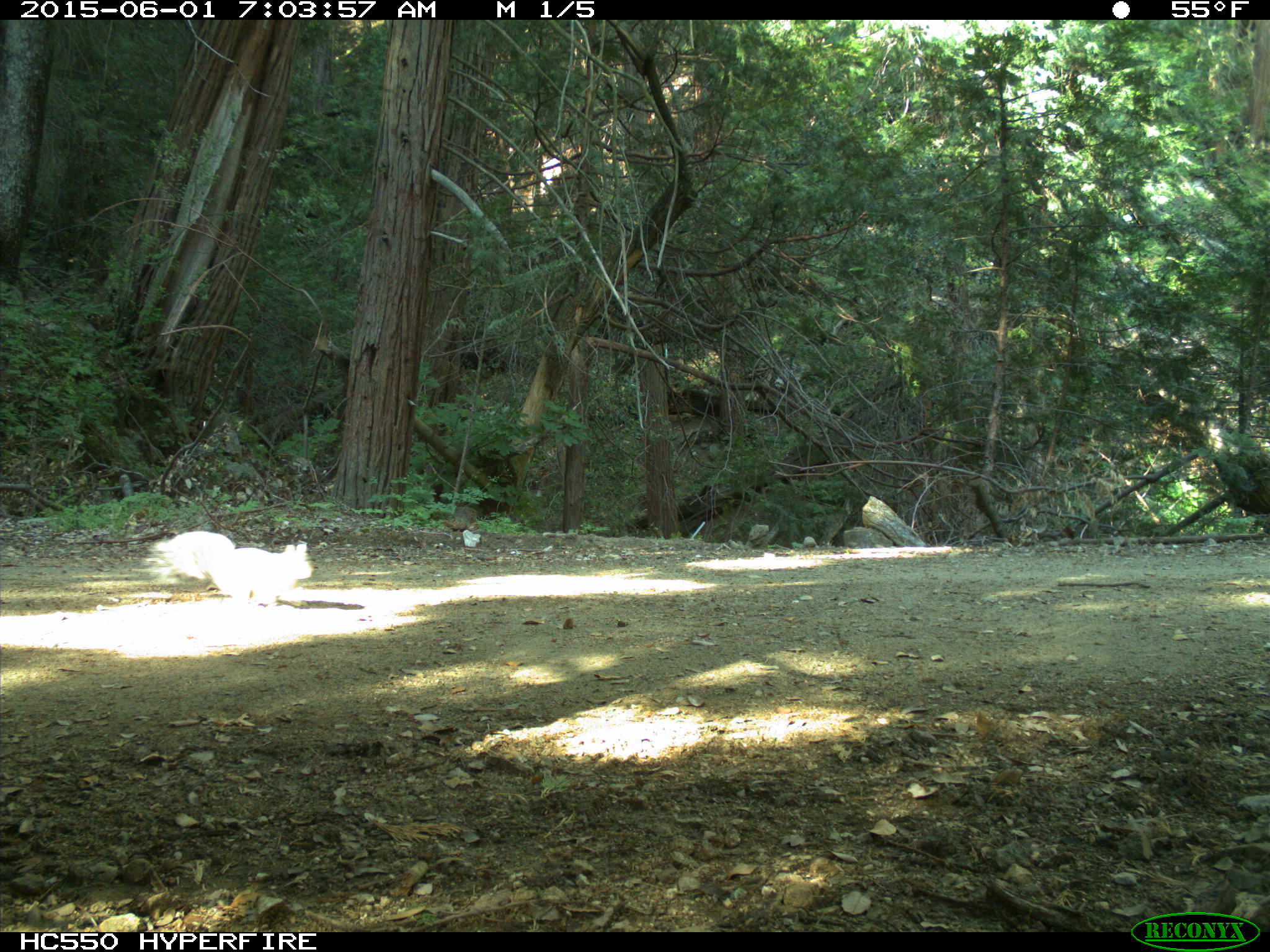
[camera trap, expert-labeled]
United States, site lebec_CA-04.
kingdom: Animalia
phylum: Chordata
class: Mammalia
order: Rodentia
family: Sciuridae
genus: Sciurus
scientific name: Sciurus carolinensis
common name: eastern gray squirrel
Sciurus carolinensis (eastern gray squirrel).